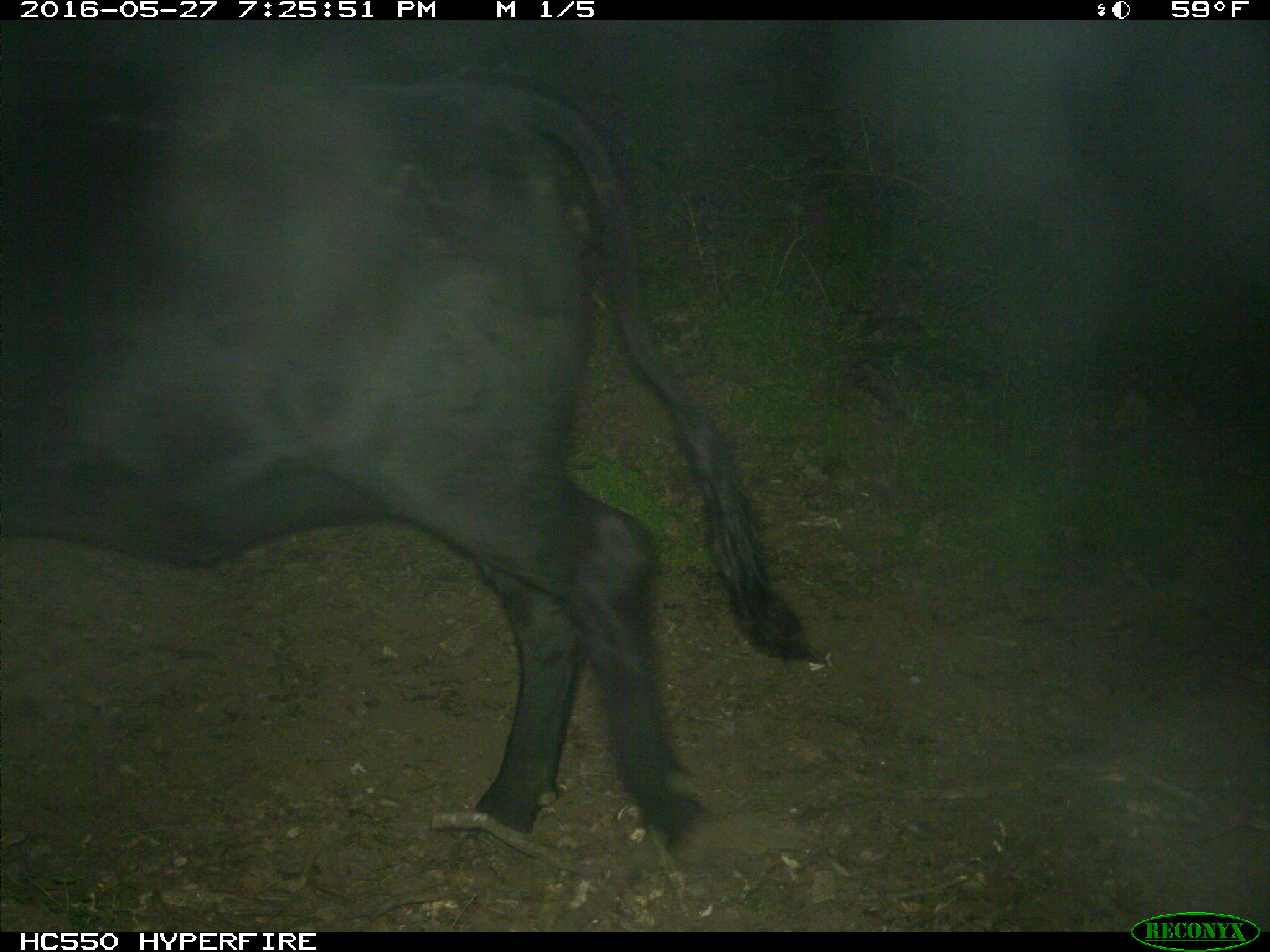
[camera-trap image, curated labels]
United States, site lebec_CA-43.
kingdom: Animalia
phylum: Chordata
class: Mammalia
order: Artiodactyla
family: Bovidae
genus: Bos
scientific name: Bos taurus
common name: domestic cow